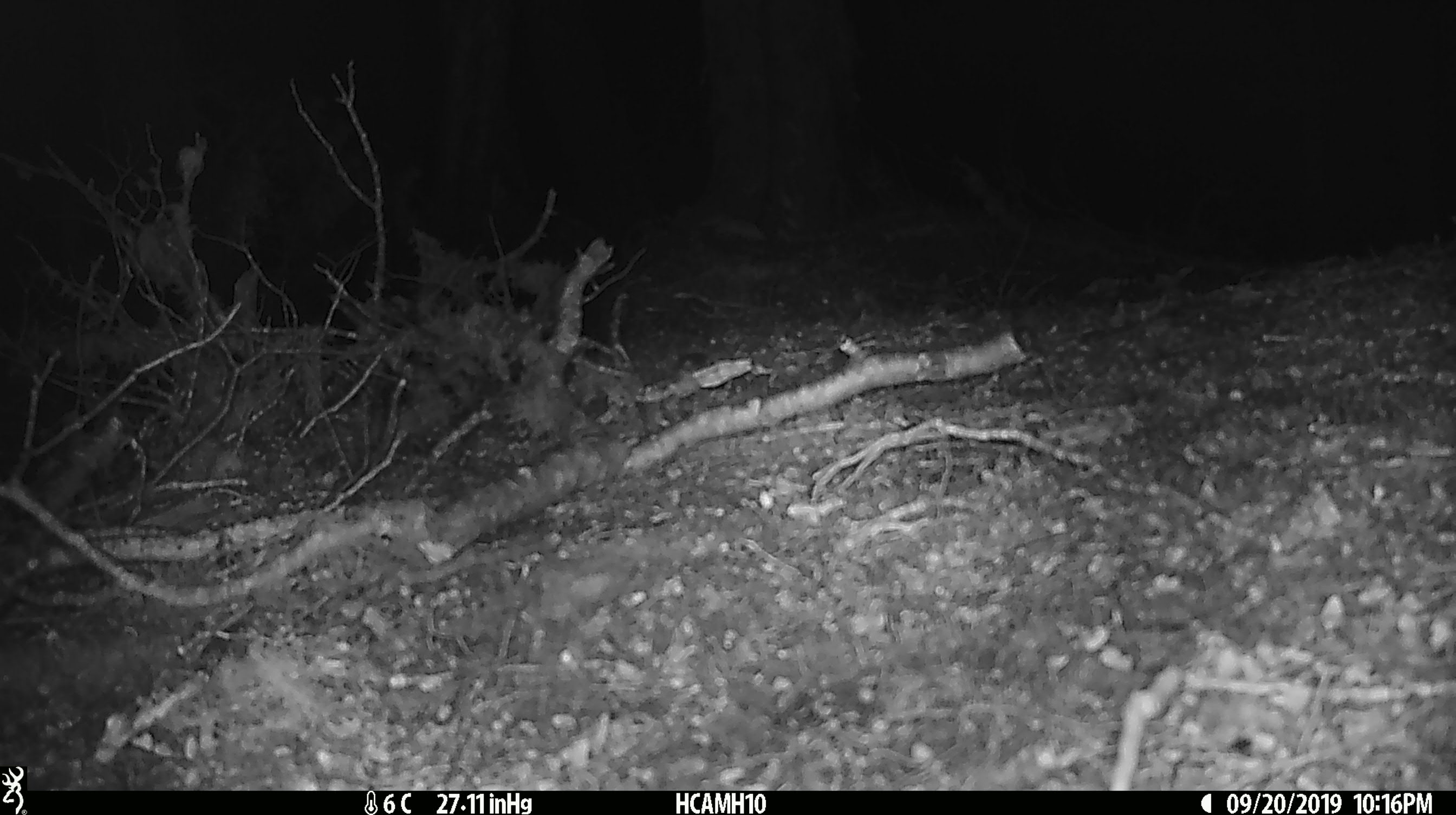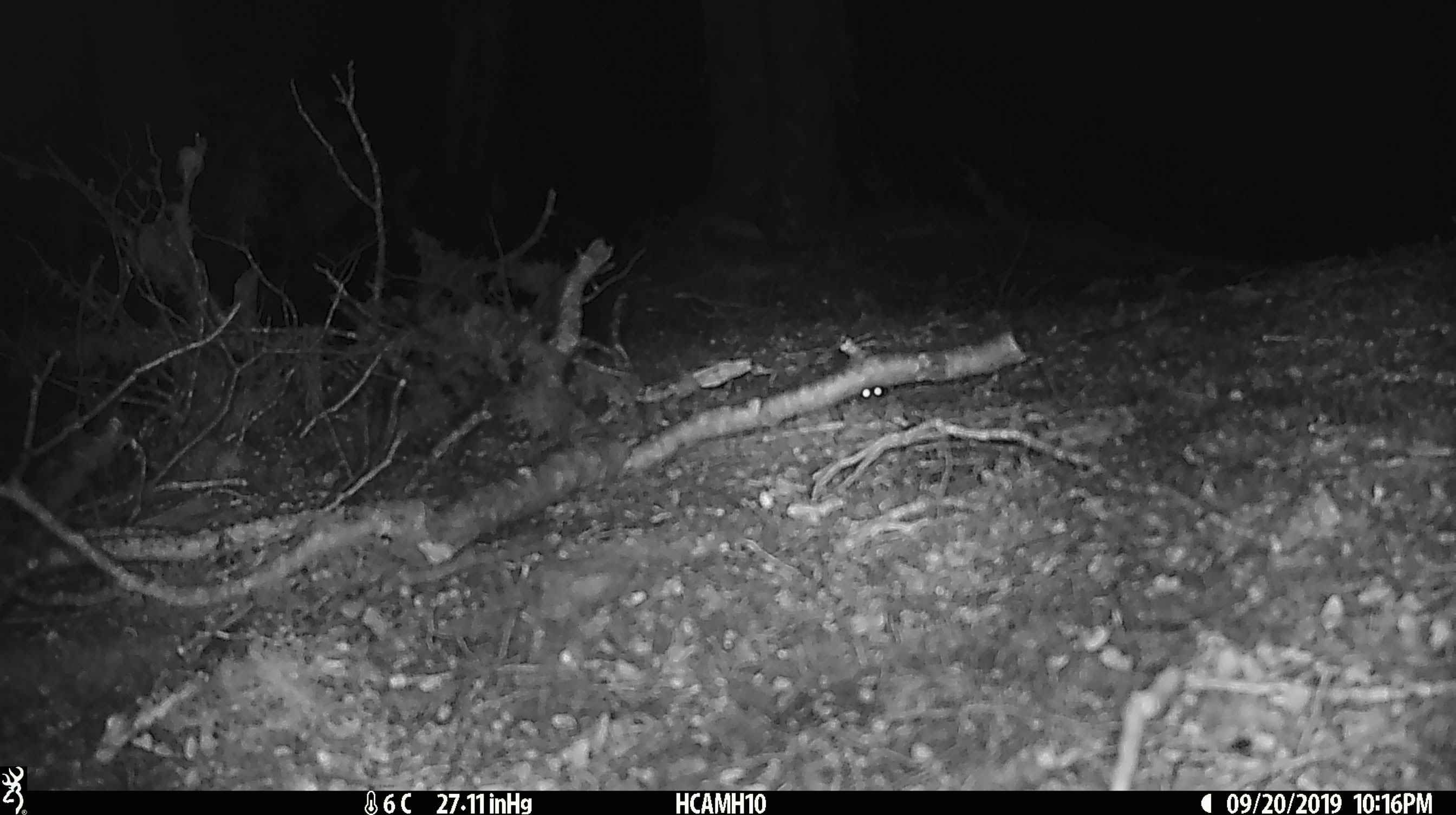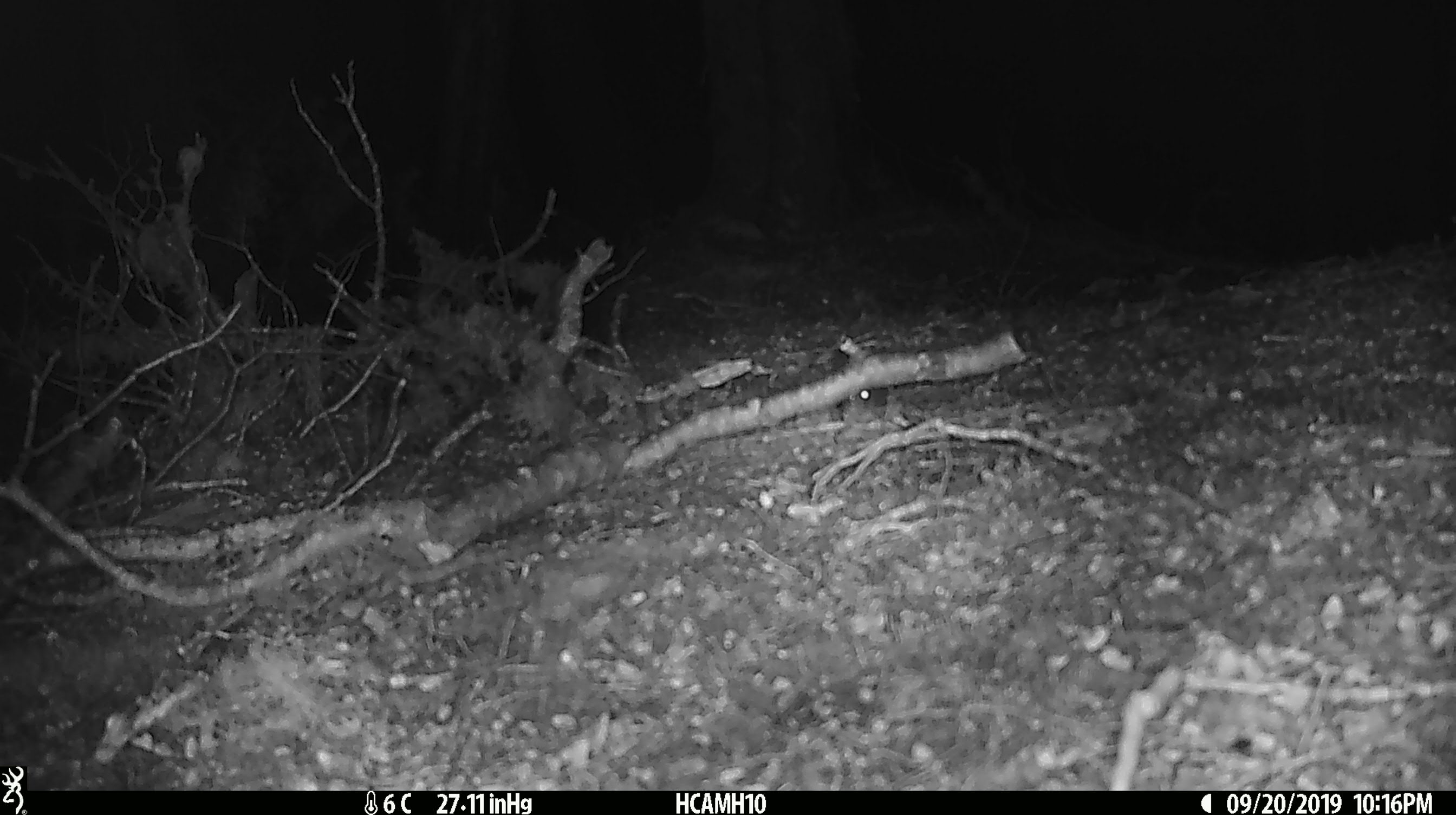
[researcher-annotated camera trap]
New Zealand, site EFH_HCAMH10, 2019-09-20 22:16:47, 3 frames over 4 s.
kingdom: Animalia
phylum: Chordata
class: Mammalia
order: Rodentia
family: Muridae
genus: Mus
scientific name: Mus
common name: mouse